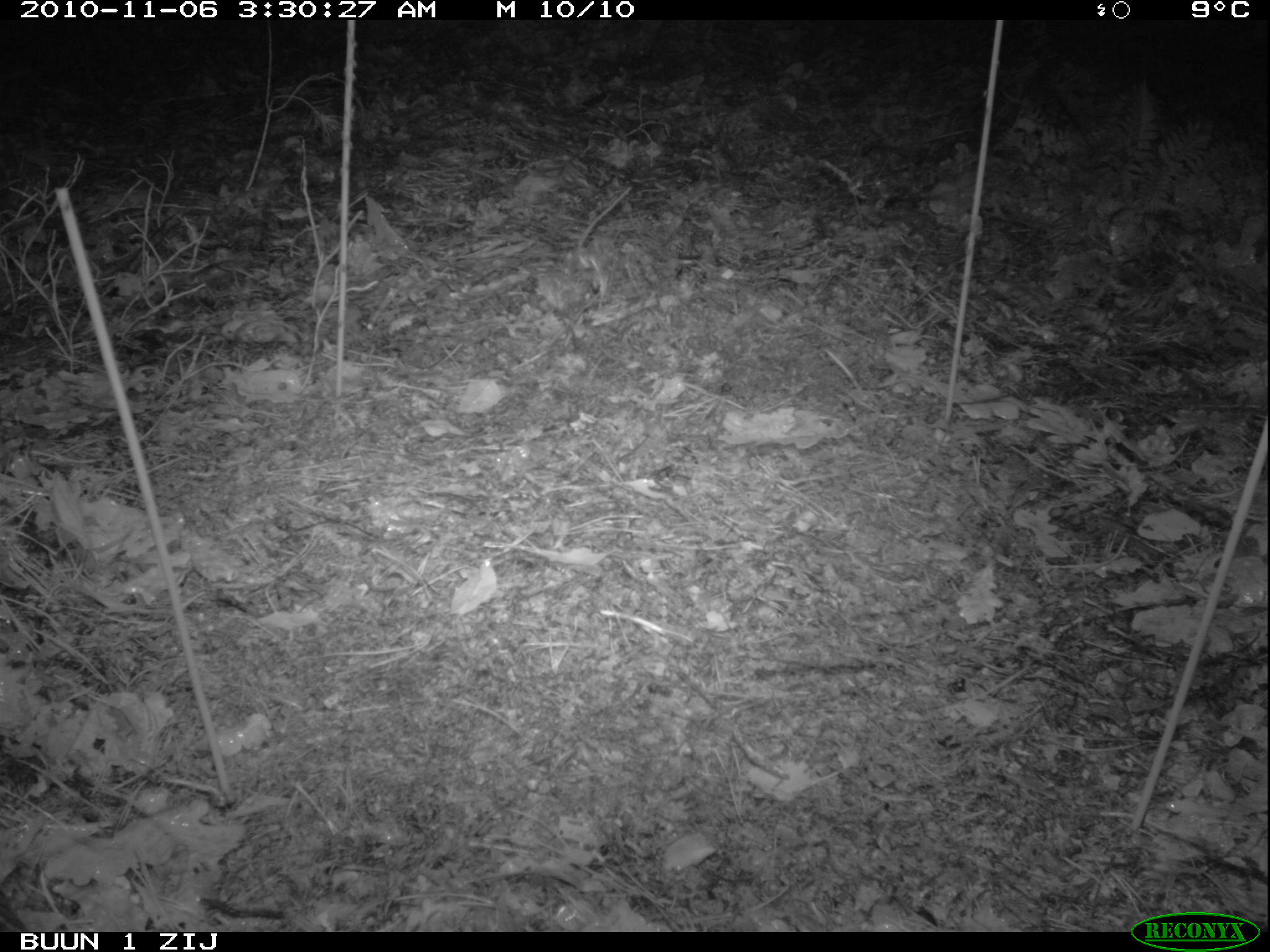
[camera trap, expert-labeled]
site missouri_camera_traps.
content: no animal present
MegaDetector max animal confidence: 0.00